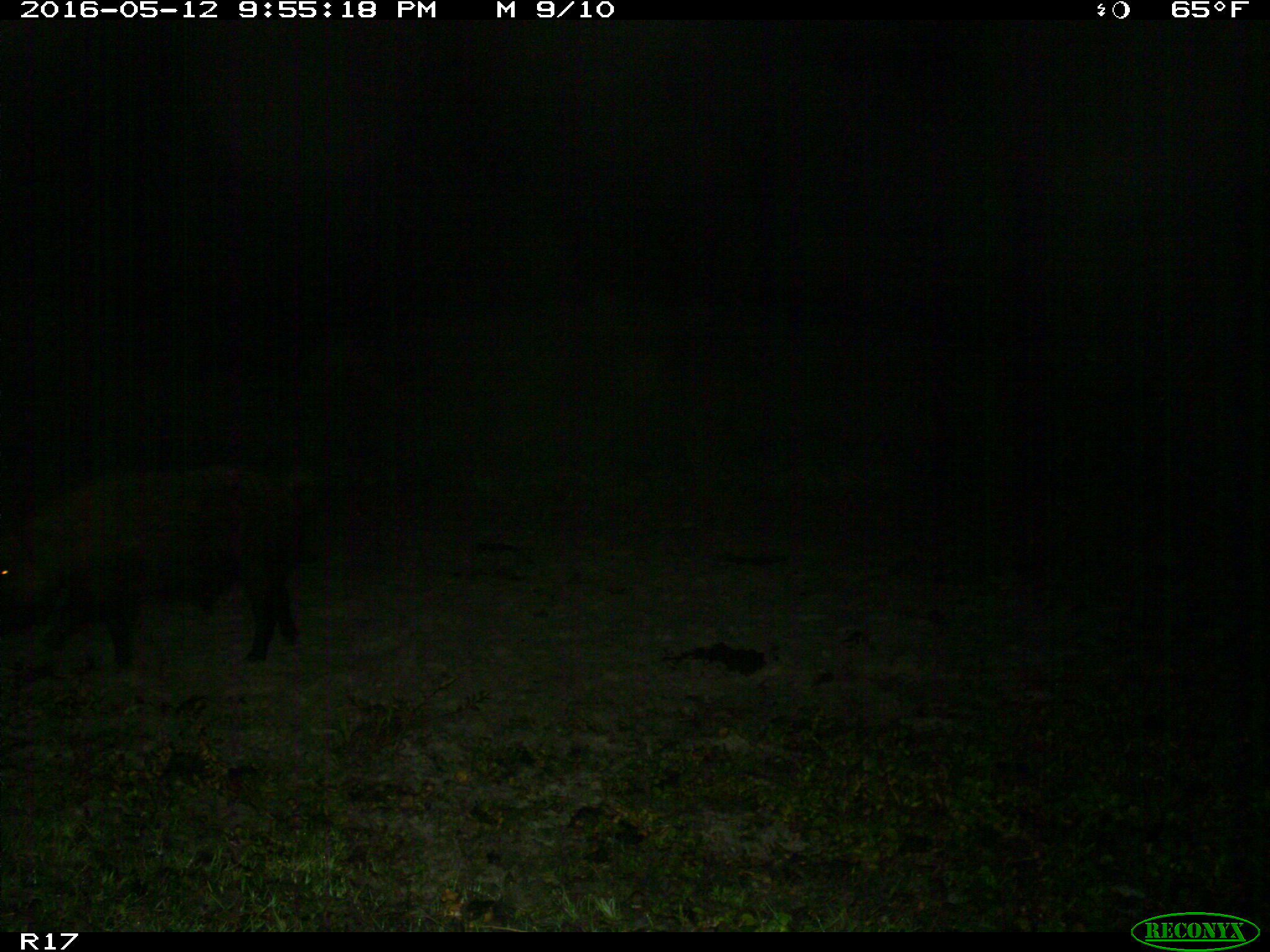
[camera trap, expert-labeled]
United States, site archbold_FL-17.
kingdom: Animalia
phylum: Chordata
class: Mammalia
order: Artiodactyla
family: Suidae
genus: Sus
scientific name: Sus scrofa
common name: wild boar